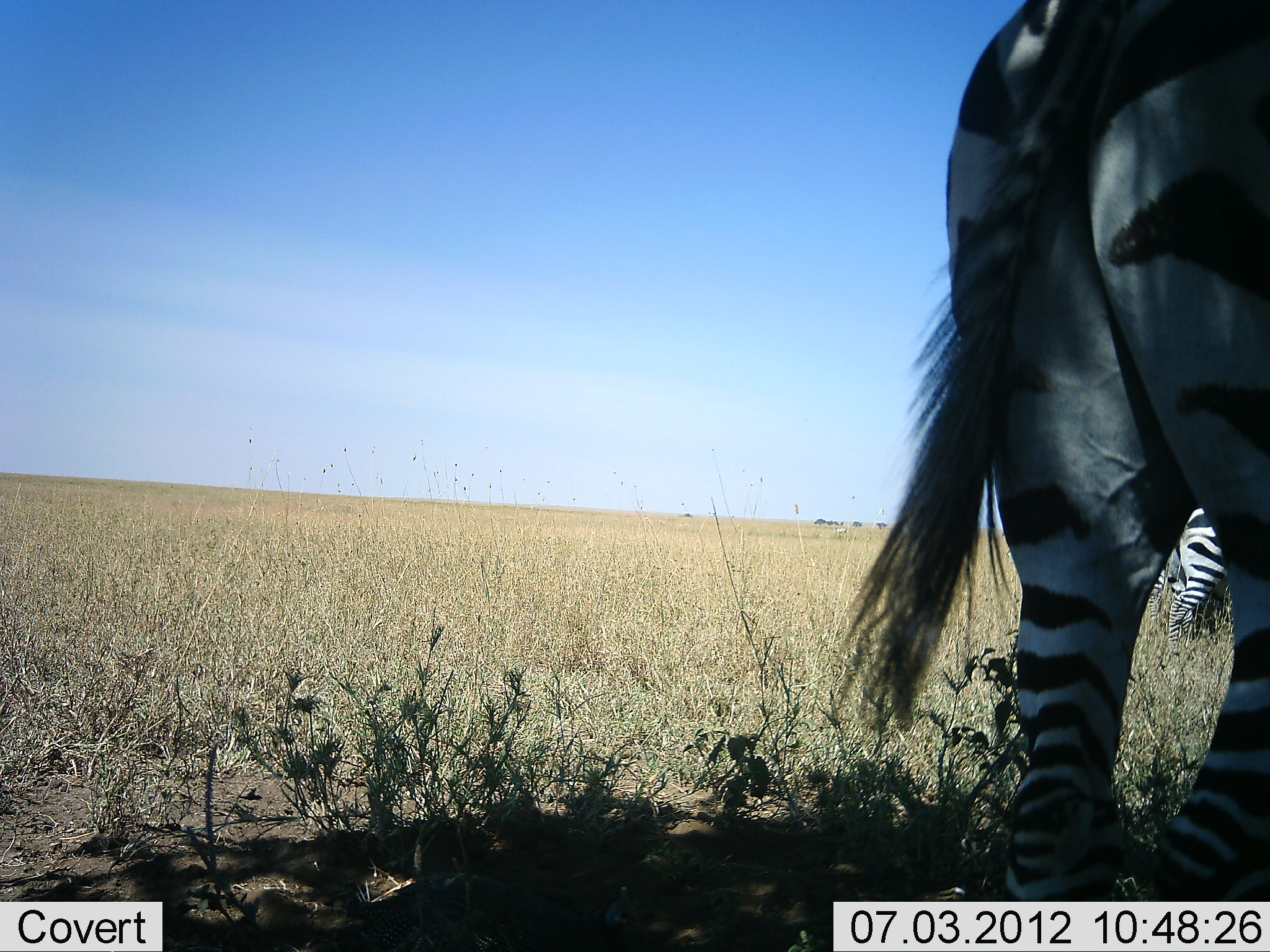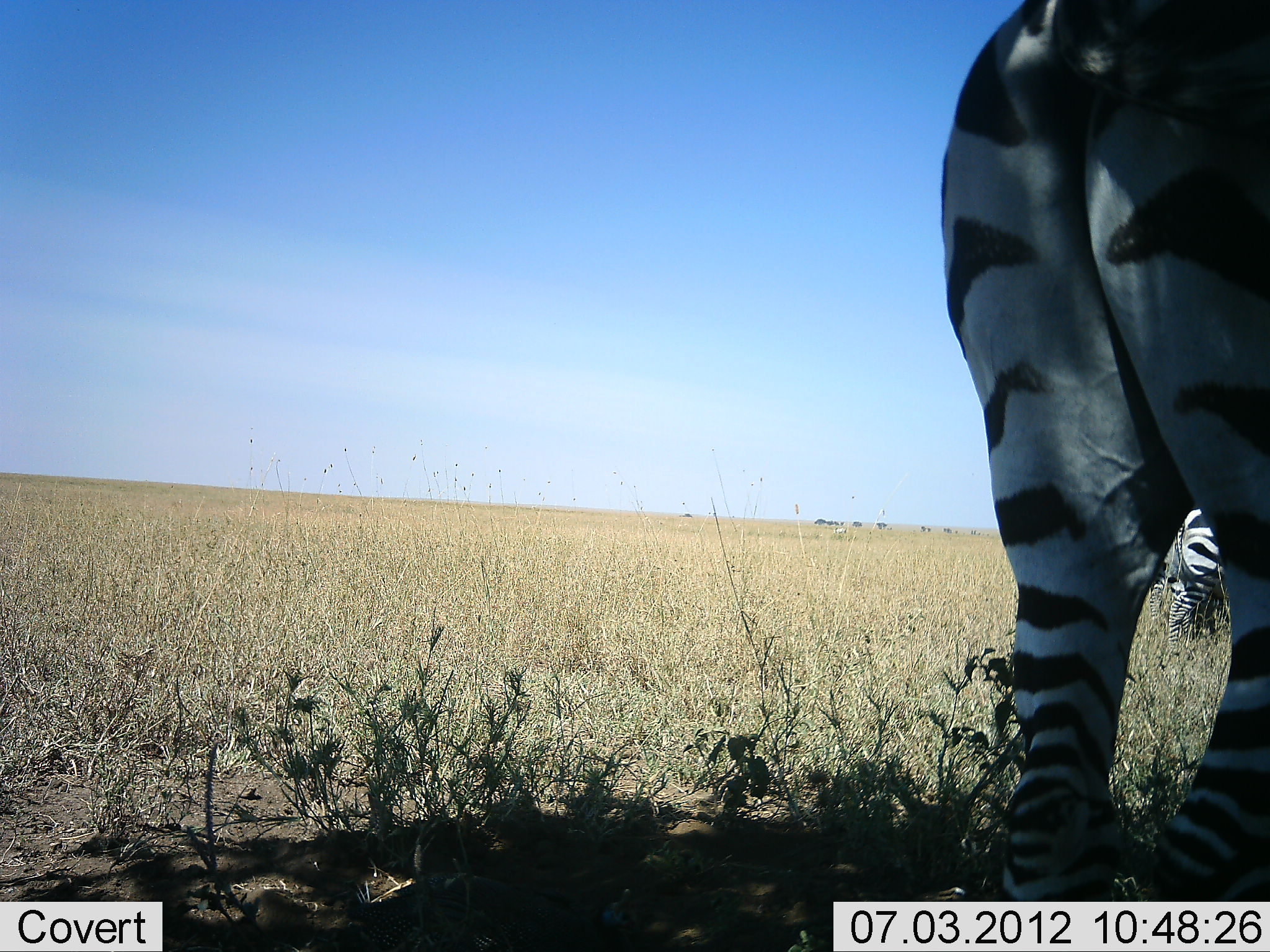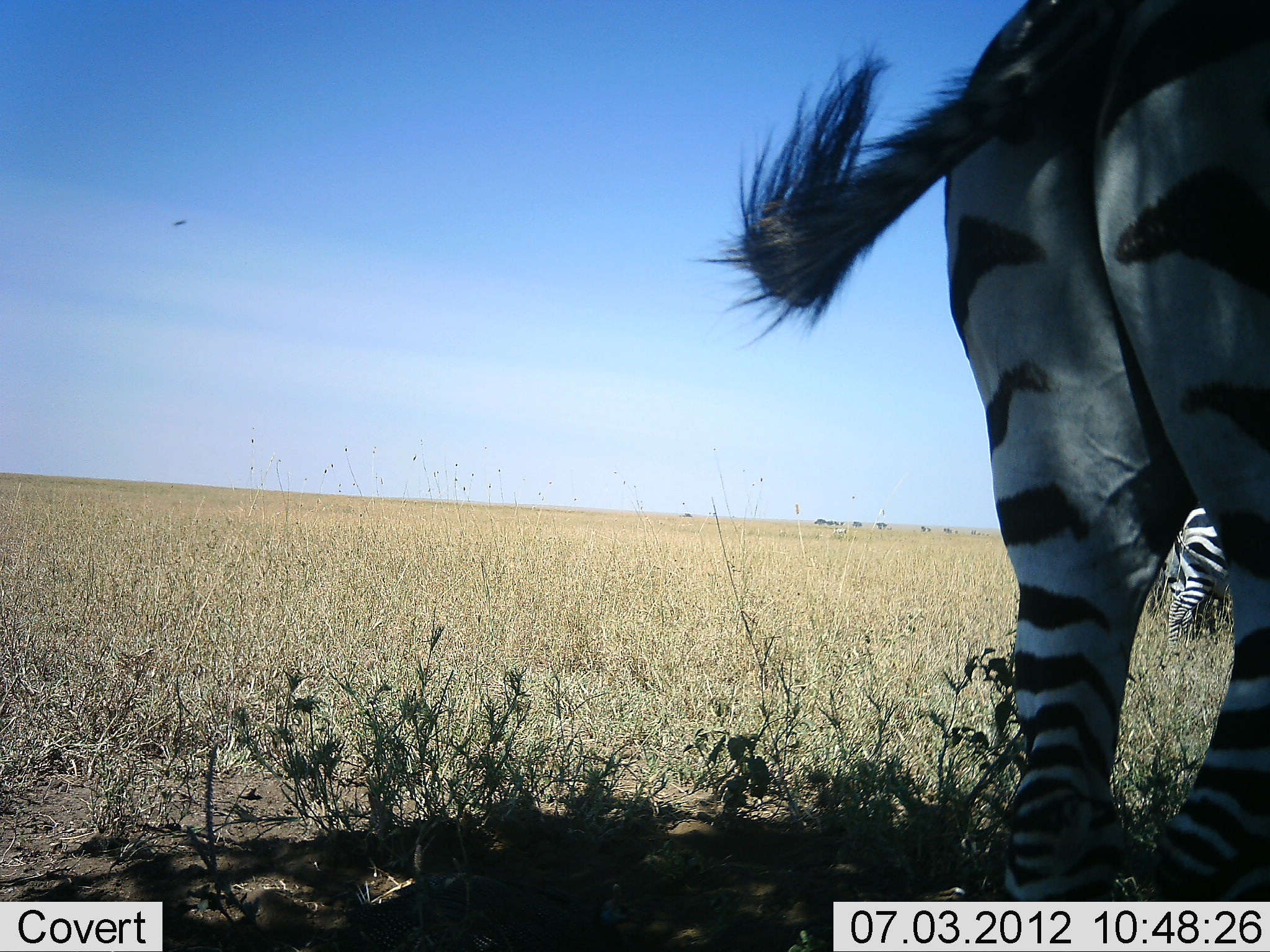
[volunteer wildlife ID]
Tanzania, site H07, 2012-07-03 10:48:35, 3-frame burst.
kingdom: Animalia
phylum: Chordata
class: Mammalia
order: Perissodactyla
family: Equidae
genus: Equus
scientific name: Equus quagga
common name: plains zebra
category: zebra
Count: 2.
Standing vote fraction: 82%.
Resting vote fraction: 0%.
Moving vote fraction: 9%.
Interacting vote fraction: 0%.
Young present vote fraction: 0%.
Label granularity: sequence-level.